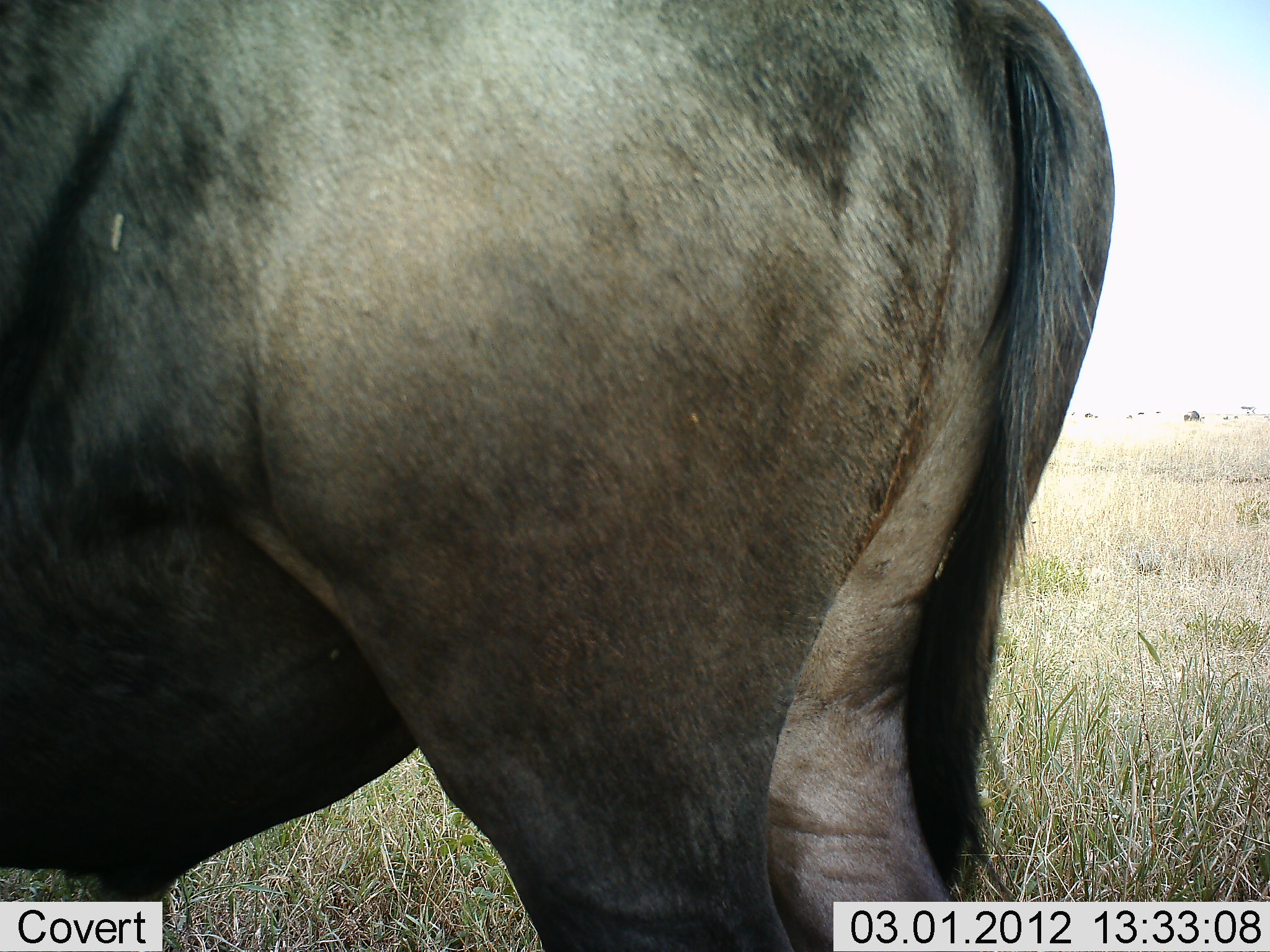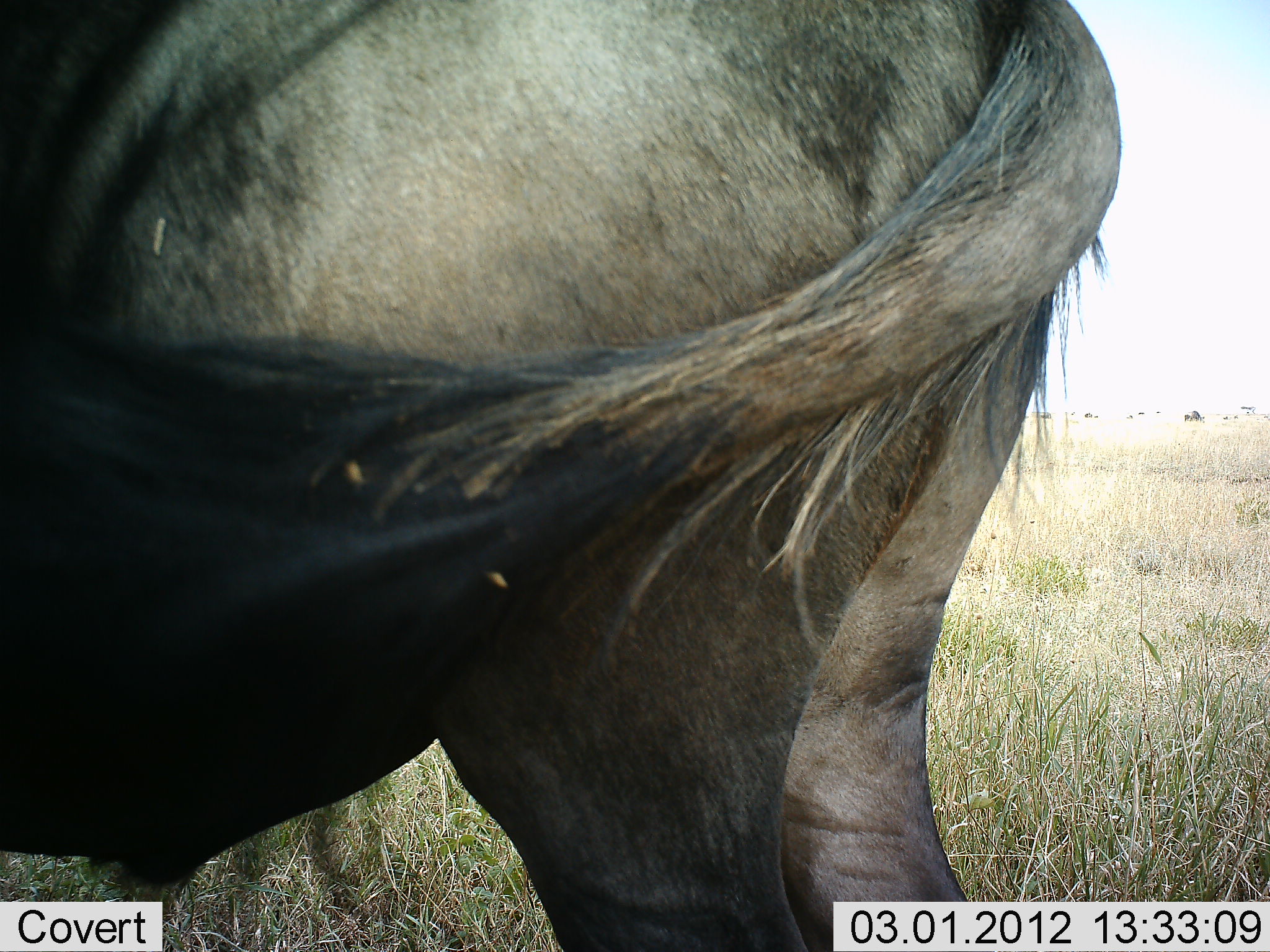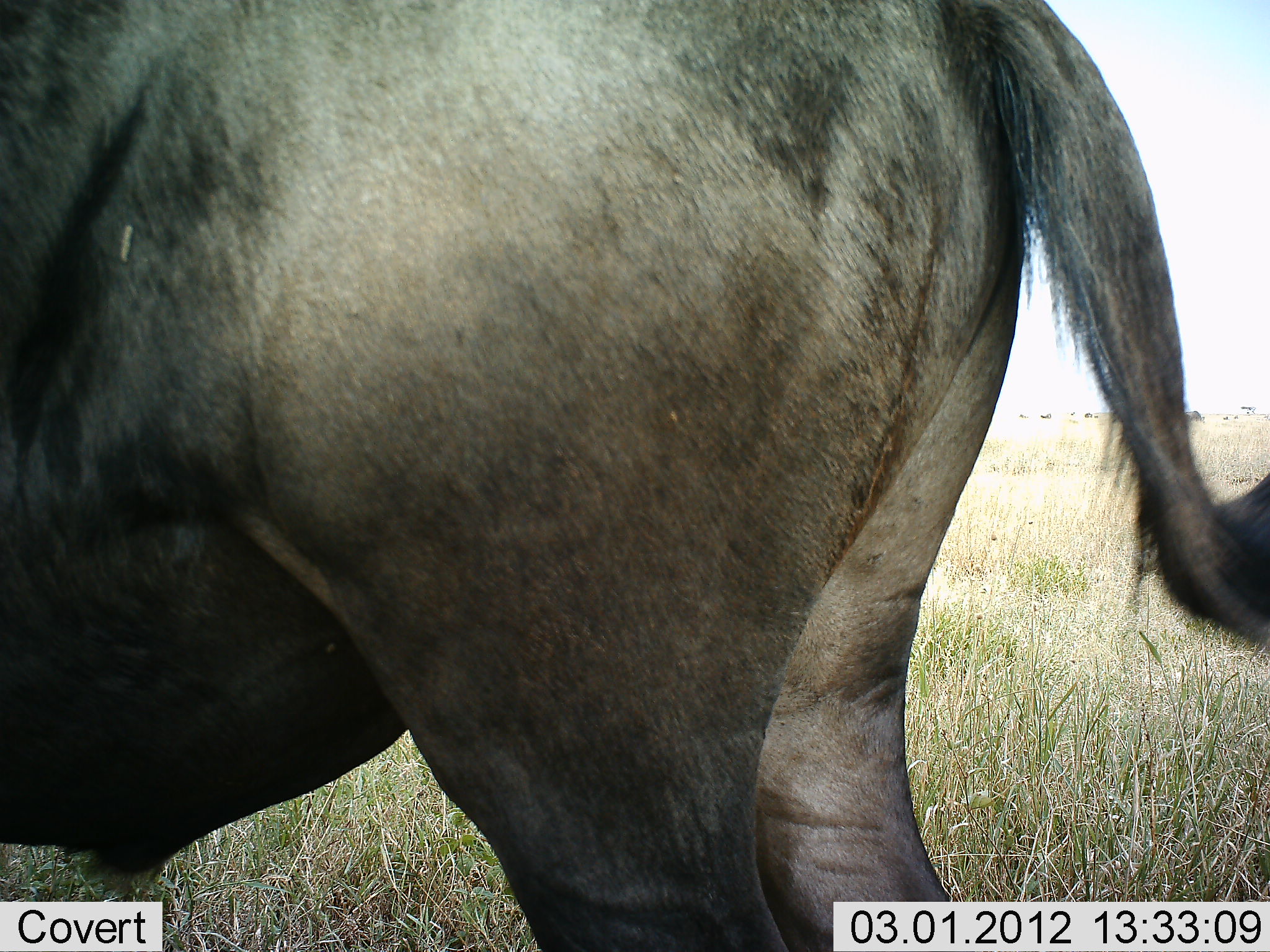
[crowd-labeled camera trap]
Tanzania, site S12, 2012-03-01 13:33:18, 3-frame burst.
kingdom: Animalia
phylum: Chordata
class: Mammalia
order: Artiodactyla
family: Bovidae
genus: Connochaetes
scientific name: Connochaetes taurinus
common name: blue wildebeest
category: wildebeest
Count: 1.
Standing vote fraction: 100%.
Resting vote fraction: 0%.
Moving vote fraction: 0%.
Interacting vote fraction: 0%.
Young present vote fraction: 0%.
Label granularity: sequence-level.